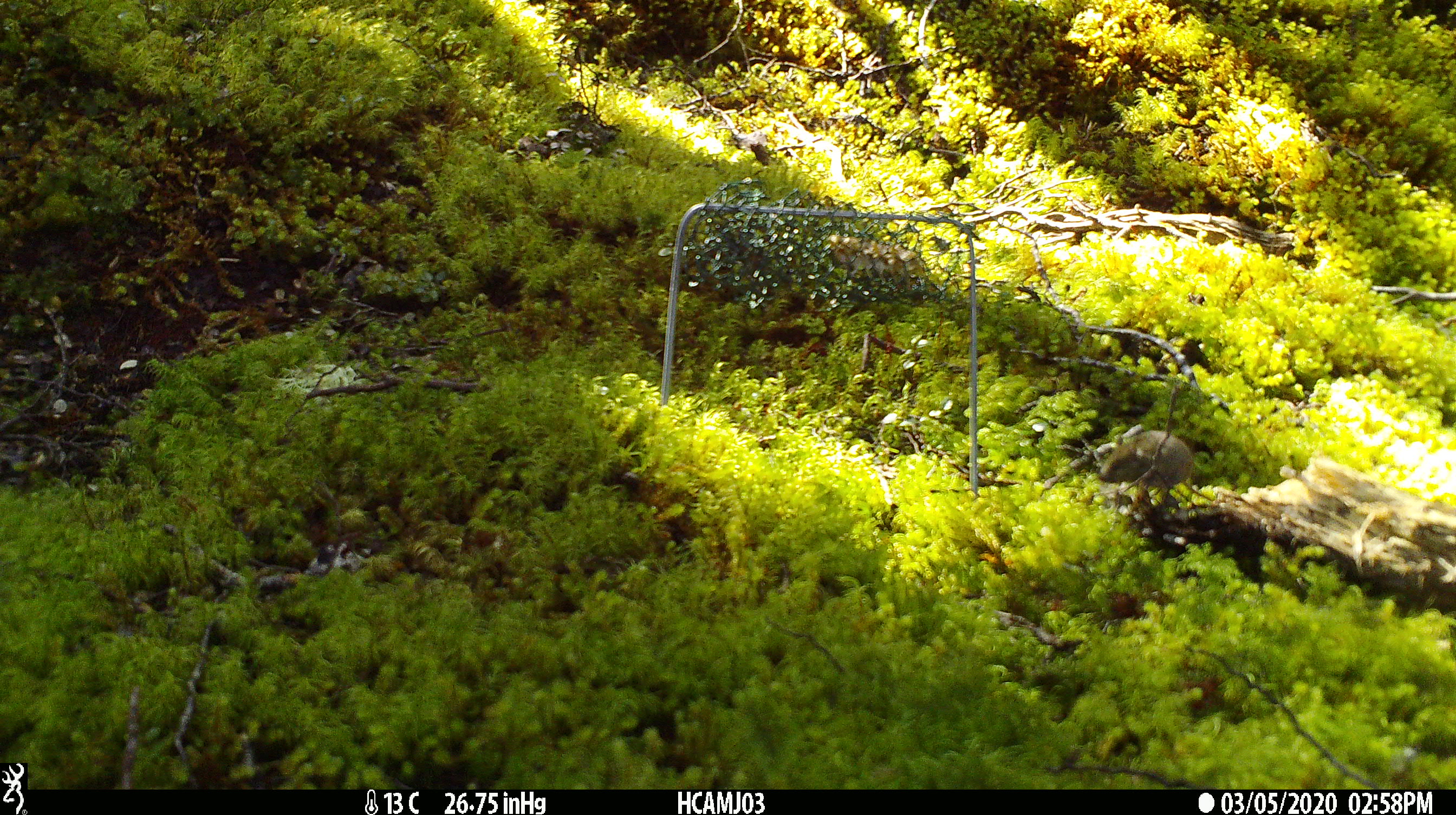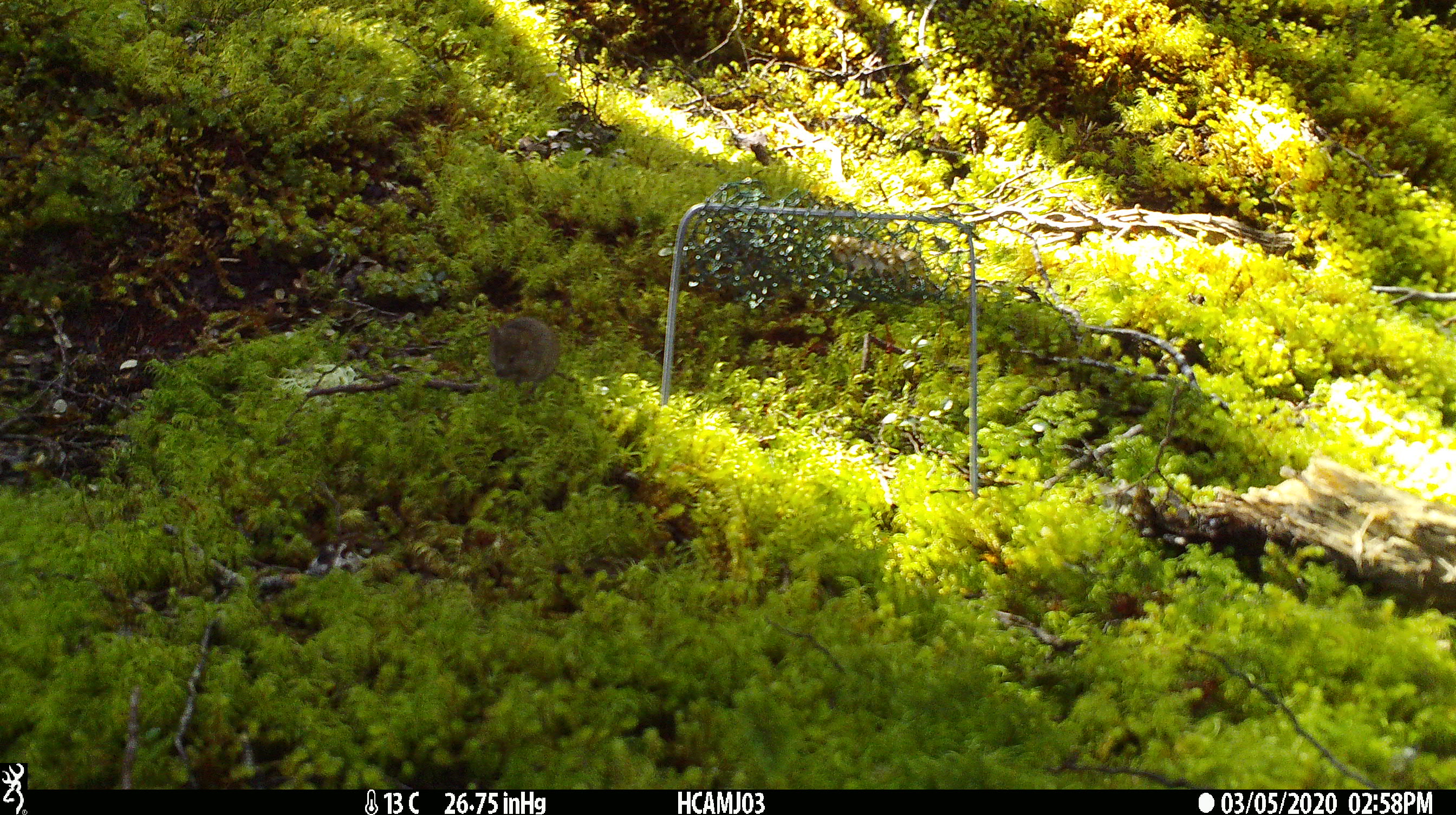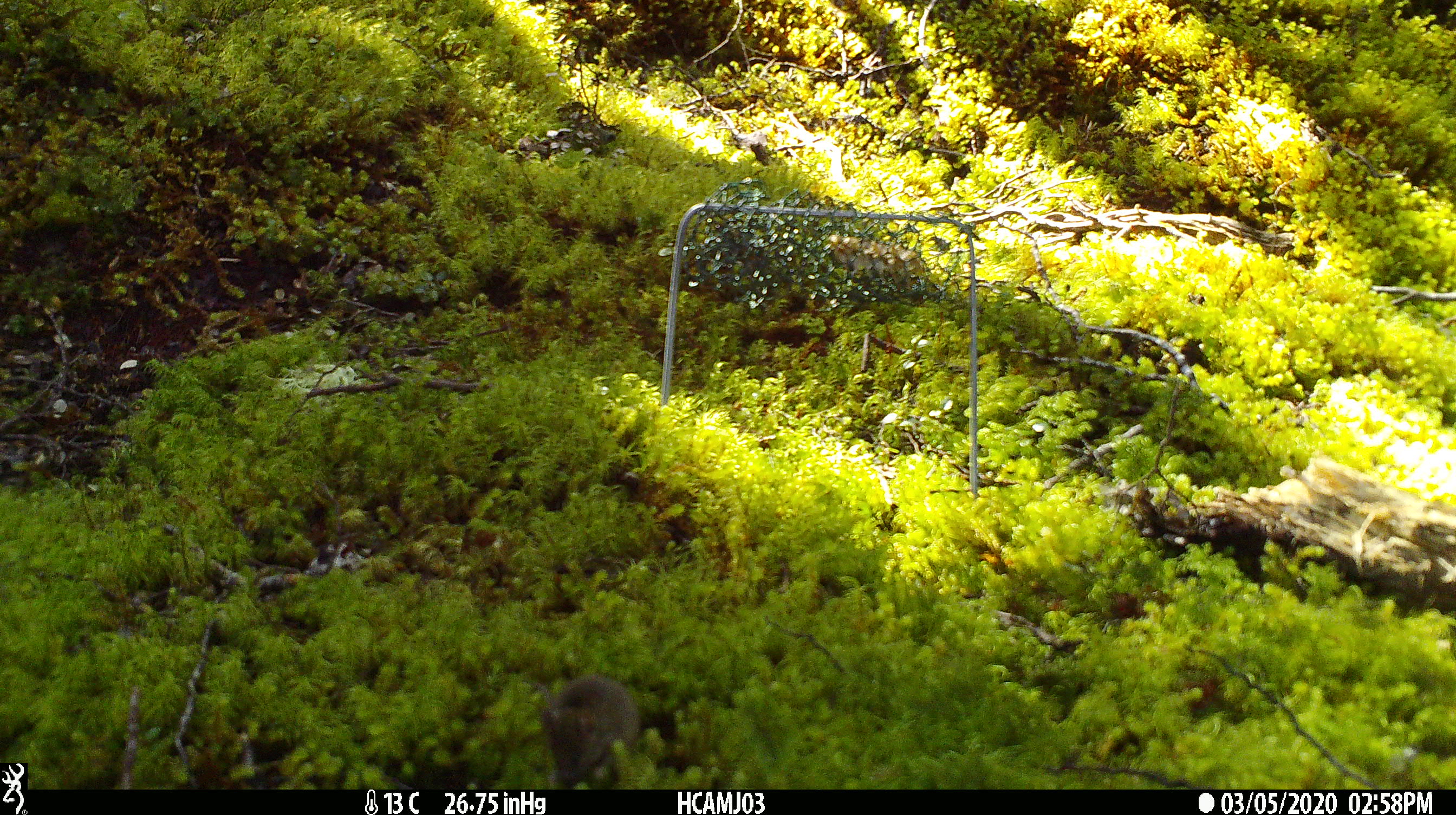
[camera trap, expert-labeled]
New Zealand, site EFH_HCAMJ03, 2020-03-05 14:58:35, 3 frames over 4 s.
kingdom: Animalia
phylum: Chordata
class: Mammalia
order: Rodentia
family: Muridae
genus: Mus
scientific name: Mus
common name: mouse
Mouse (Mus).